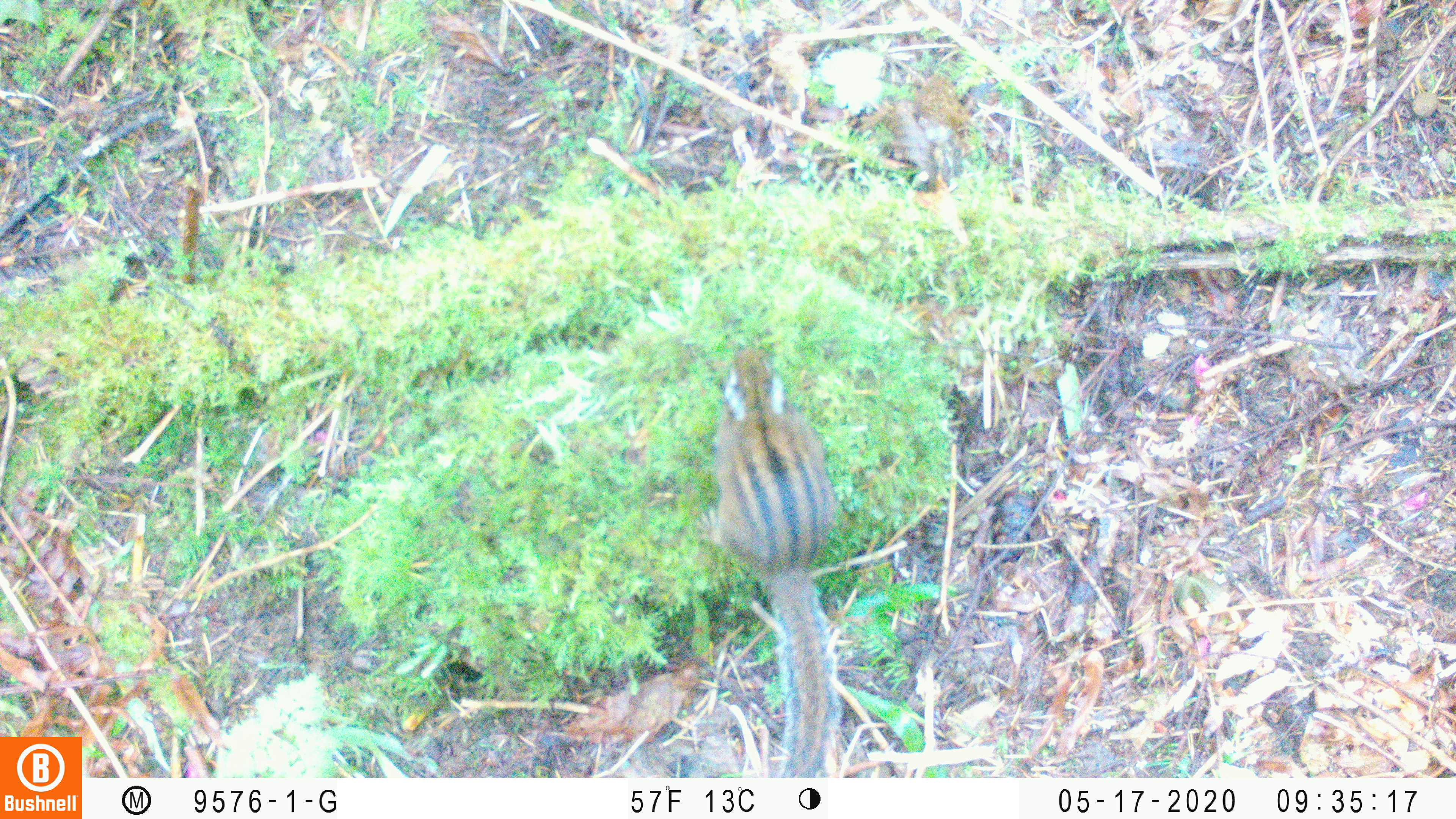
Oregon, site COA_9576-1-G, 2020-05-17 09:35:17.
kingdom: Animalia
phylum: Chordata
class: Mammalia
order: Rodentia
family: Sciuridae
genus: Neotamias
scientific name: Neotamias townsendii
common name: townsend's chipmunk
Townsend's chipmunk (Neotamias townsendii).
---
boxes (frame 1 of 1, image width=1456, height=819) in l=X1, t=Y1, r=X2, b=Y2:
townsend's chipmunk: l=689, t=332, r=850, b=774